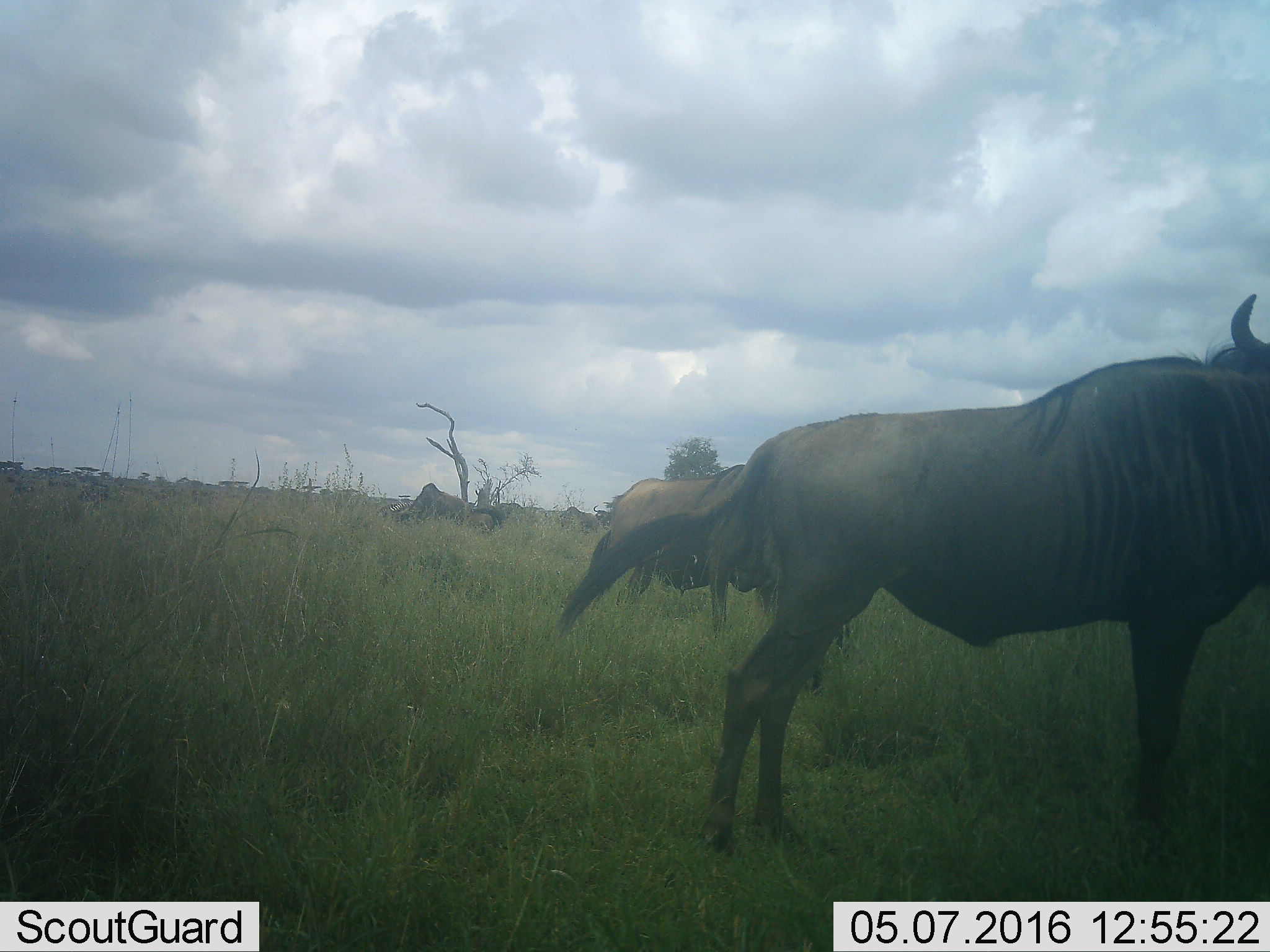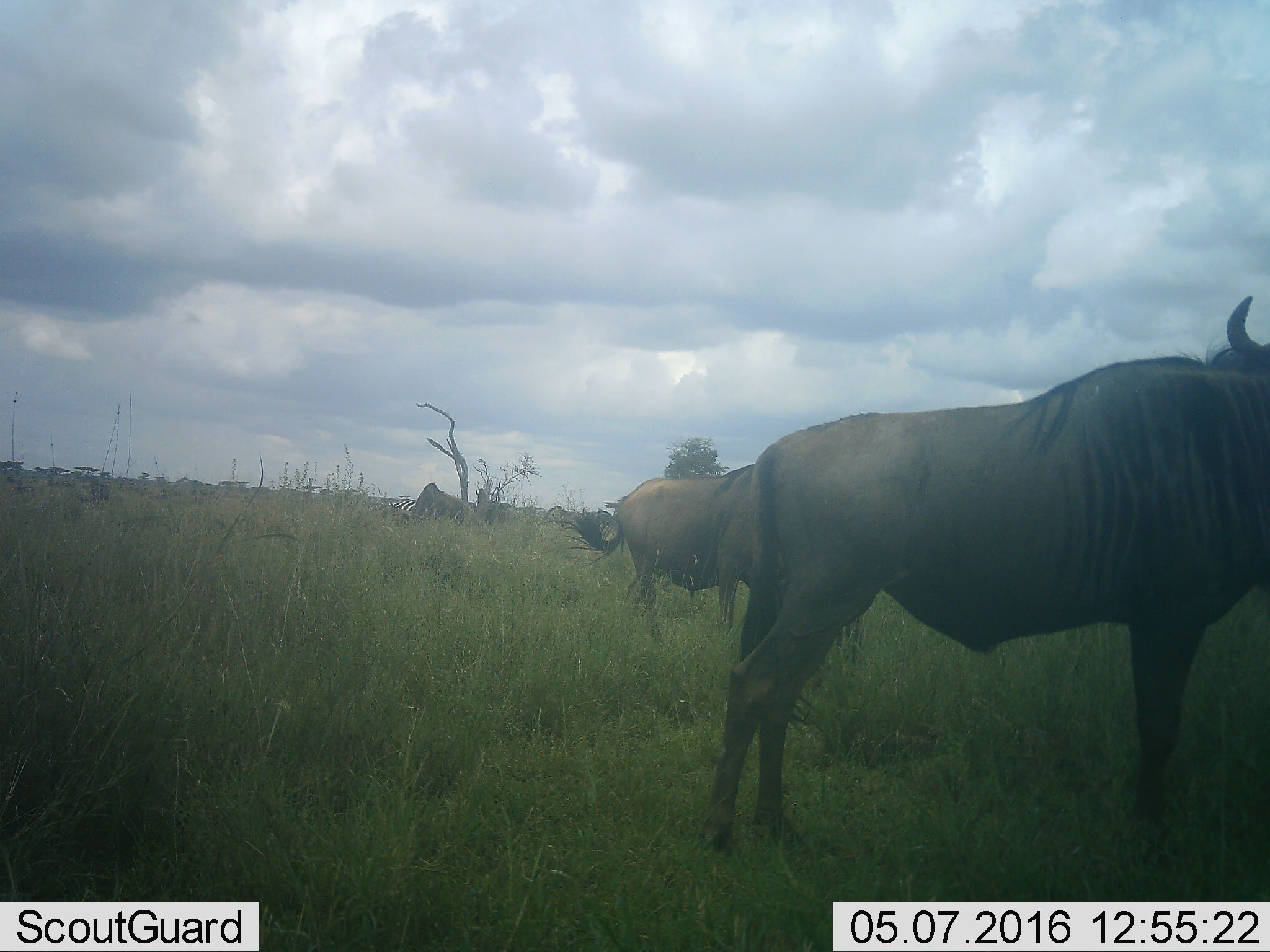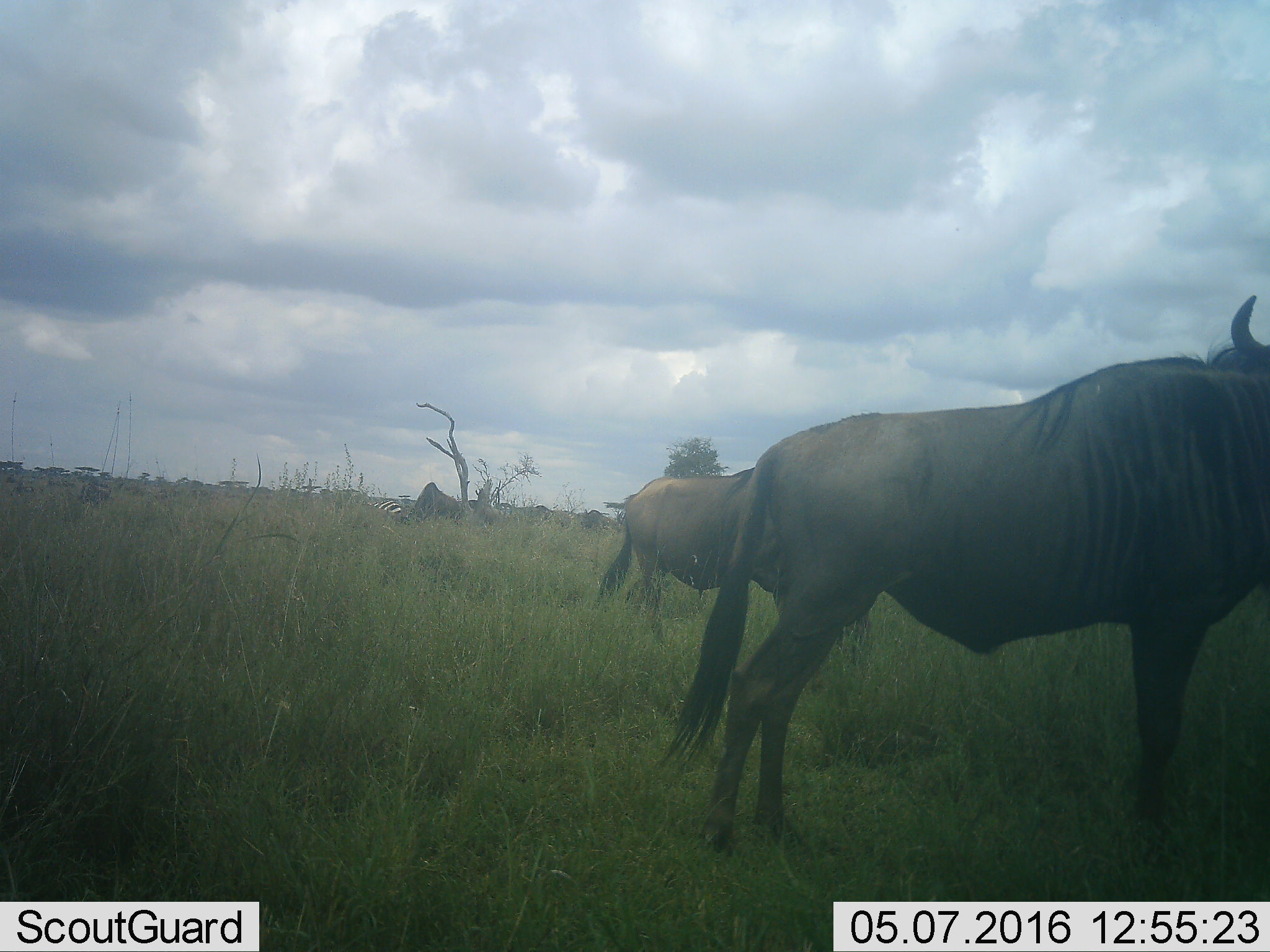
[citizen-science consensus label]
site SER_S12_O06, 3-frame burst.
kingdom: Animalia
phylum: Chordata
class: Mammalia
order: Artiodactyla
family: Bovidae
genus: Connochaetes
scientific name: Connochaetes taurinus taurinus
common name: blue wildebeest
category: wildebeestblue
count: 4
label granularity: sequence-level